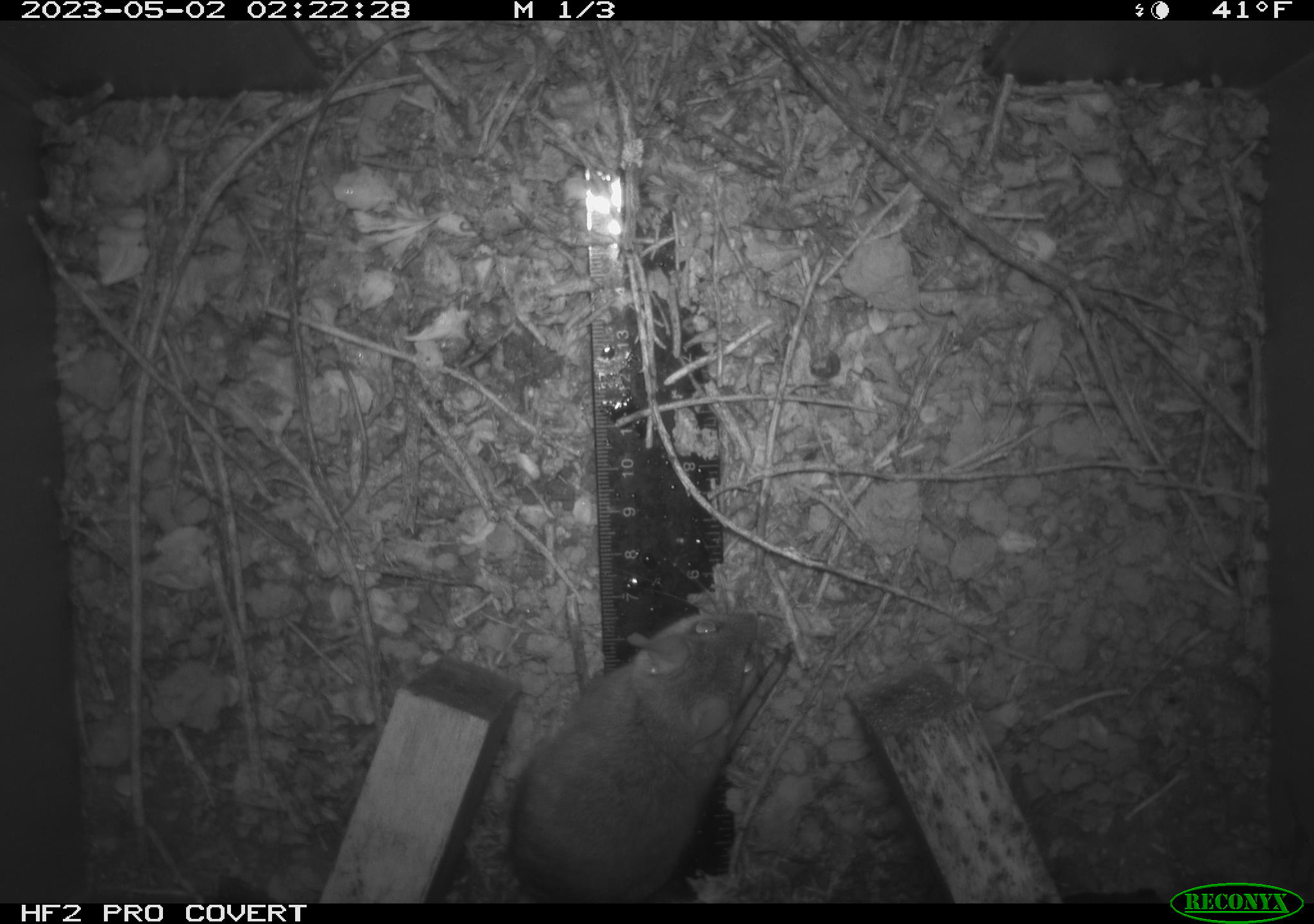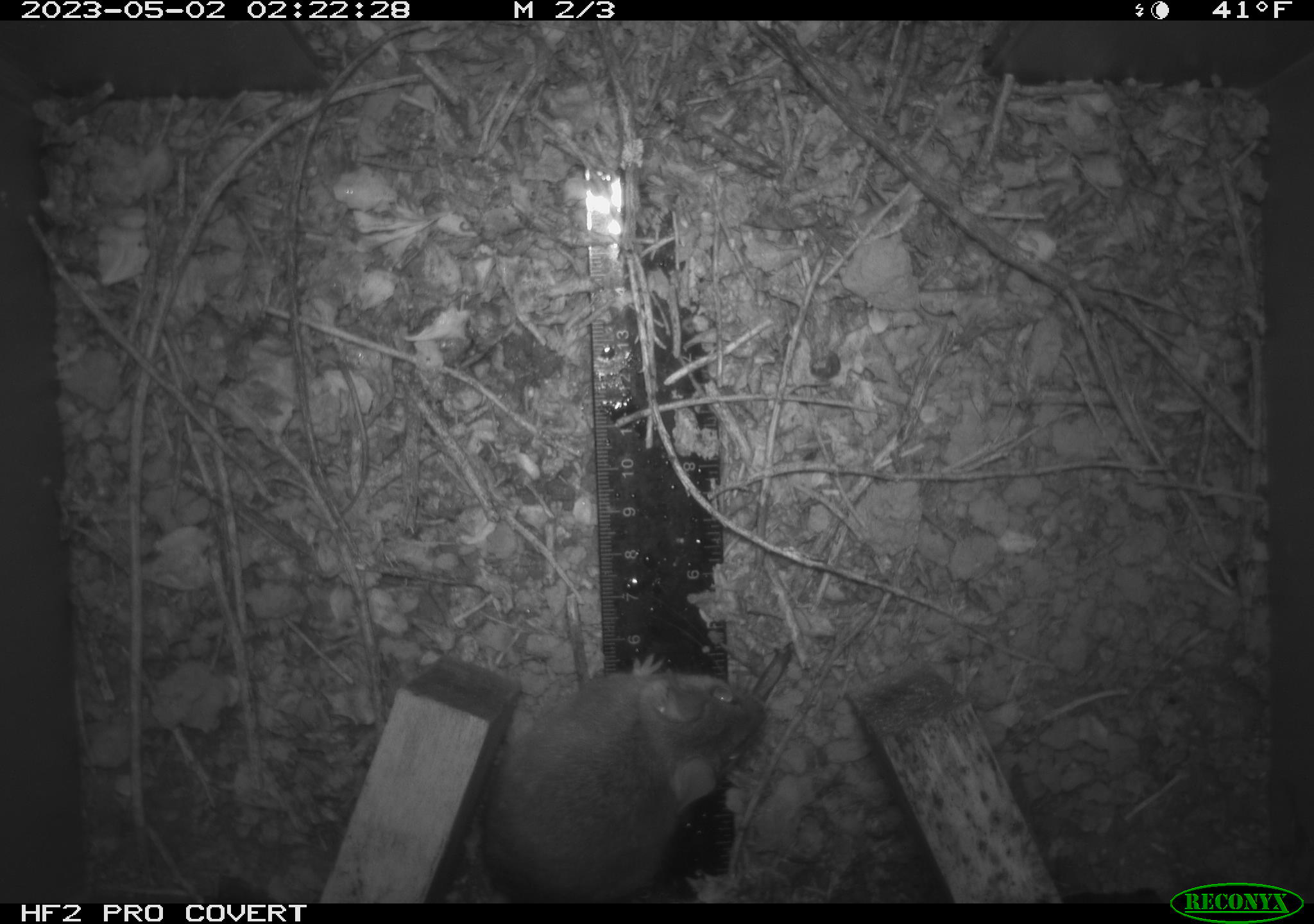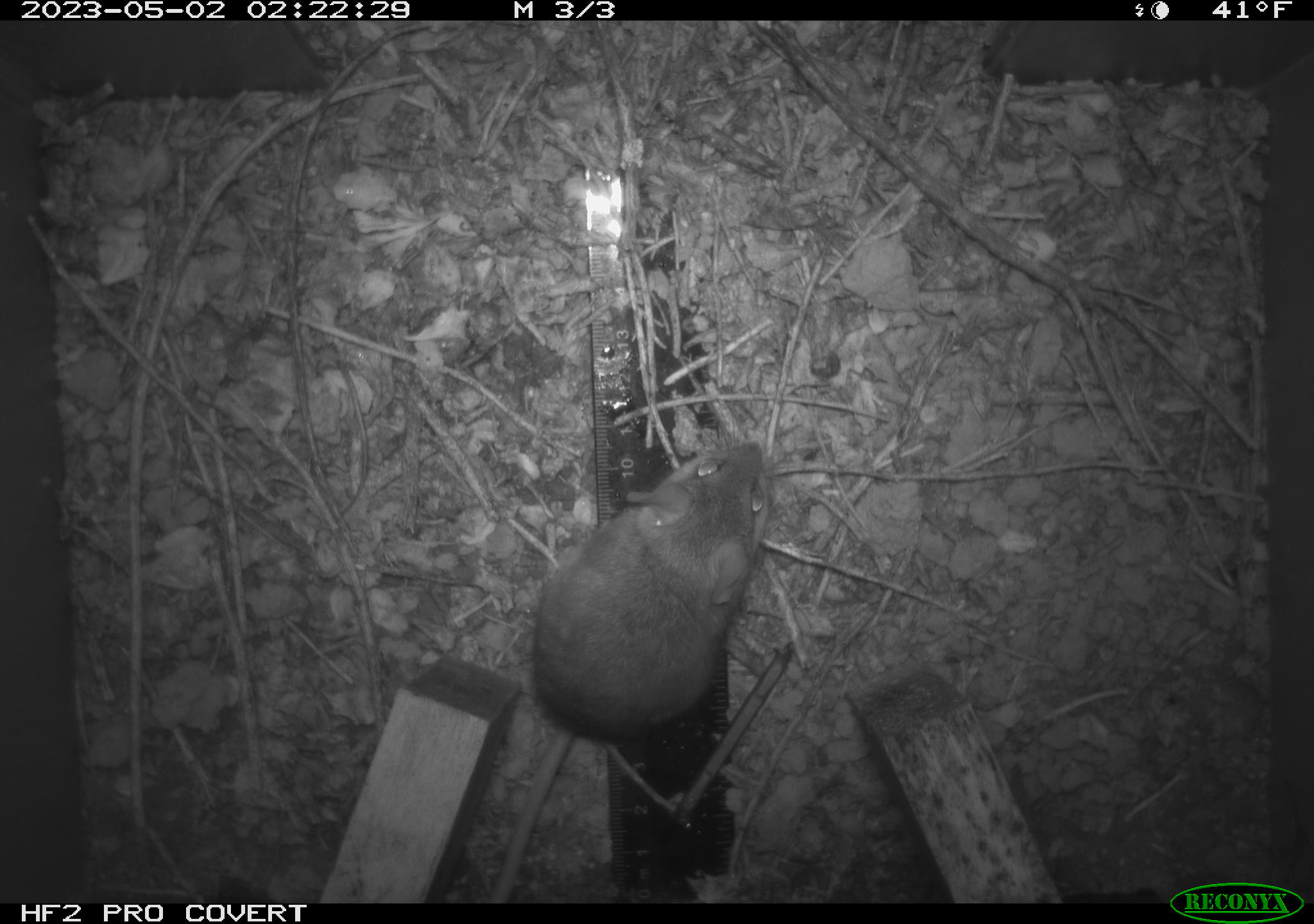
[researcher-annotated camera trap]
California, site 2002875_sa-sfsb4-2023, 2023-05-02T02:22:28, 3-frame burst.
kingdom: Animalia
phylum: Chordata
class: Mammalia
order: Rodentia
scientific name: Rodentia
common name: mouse species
Mouse species (Rodentia).